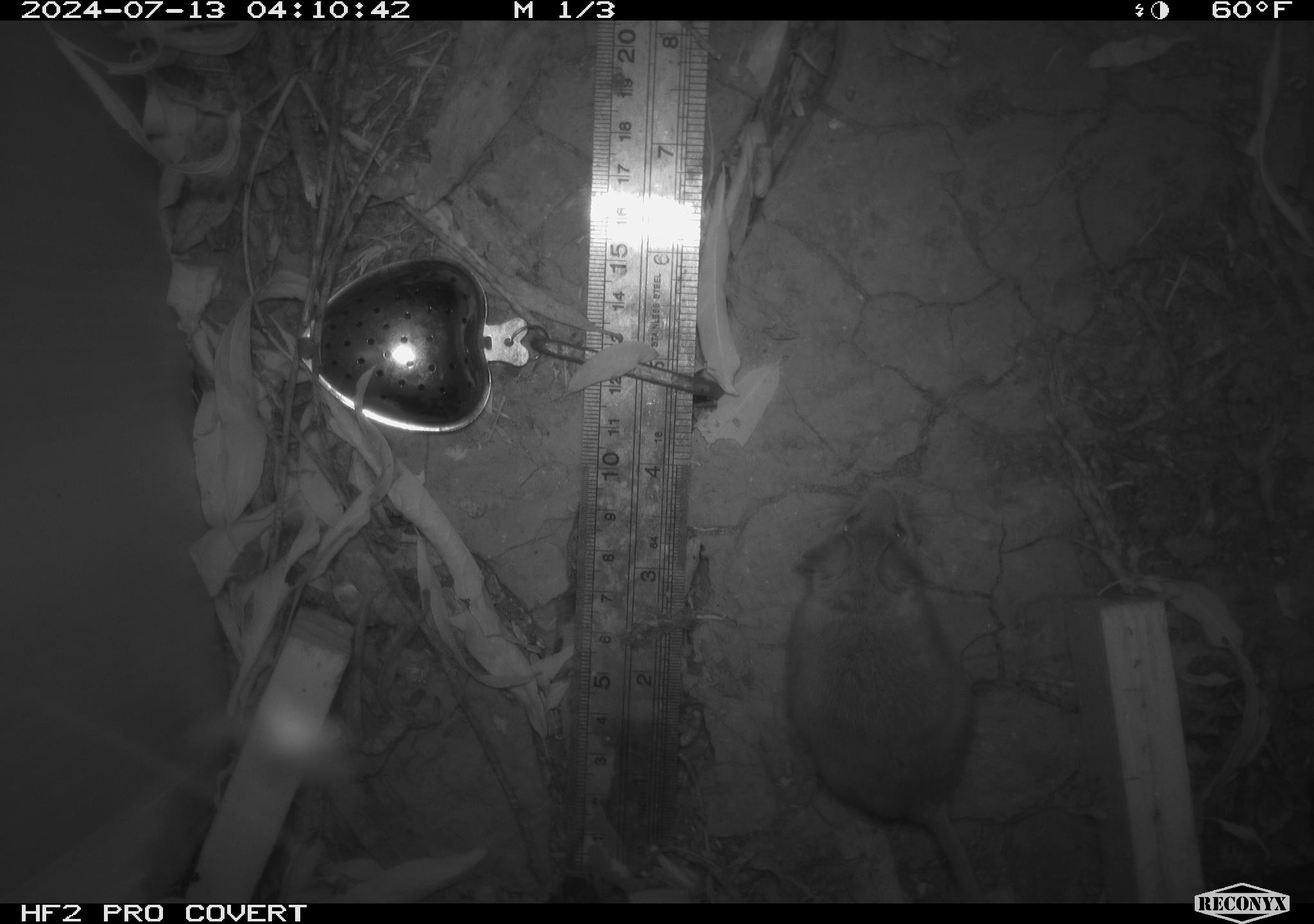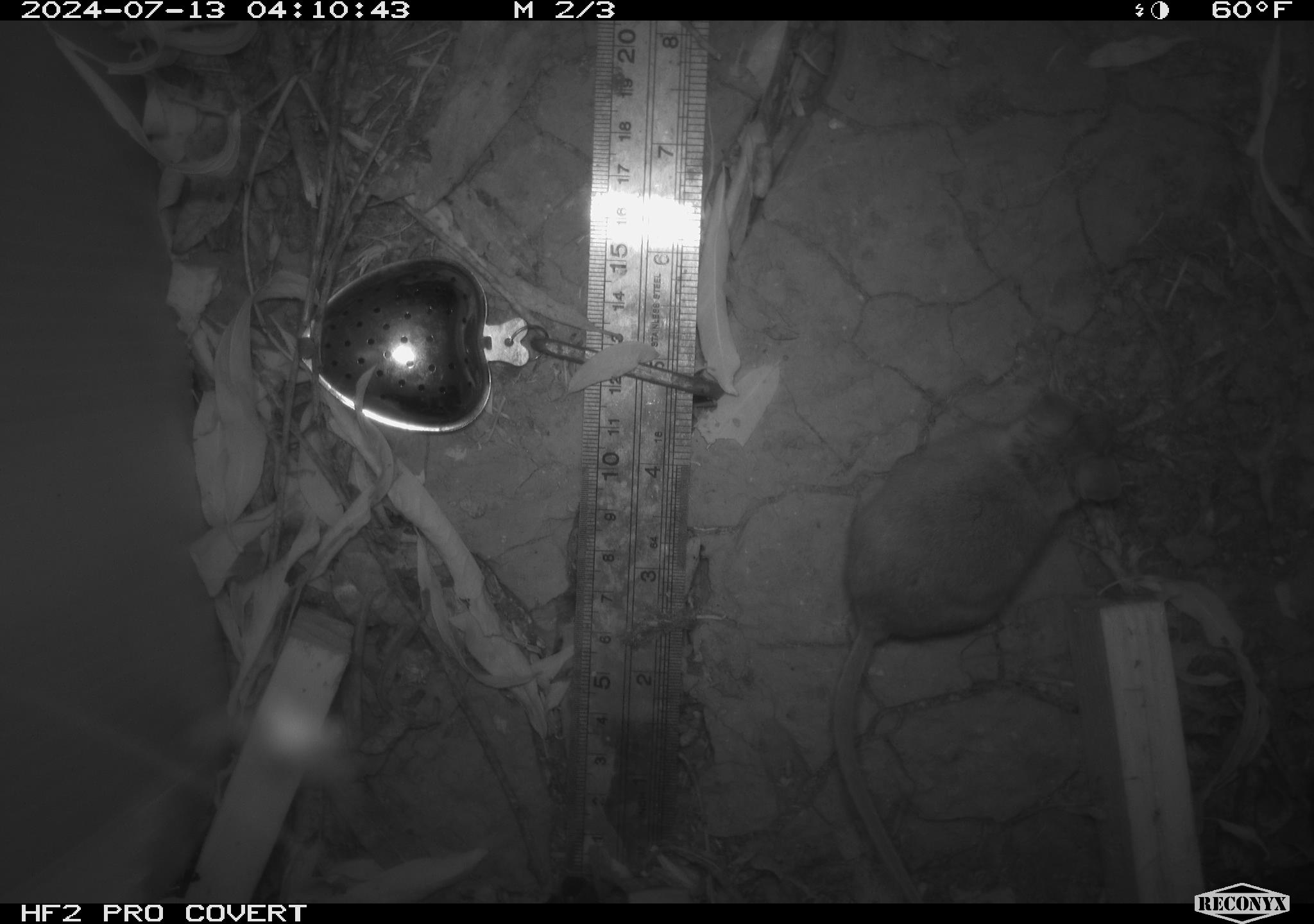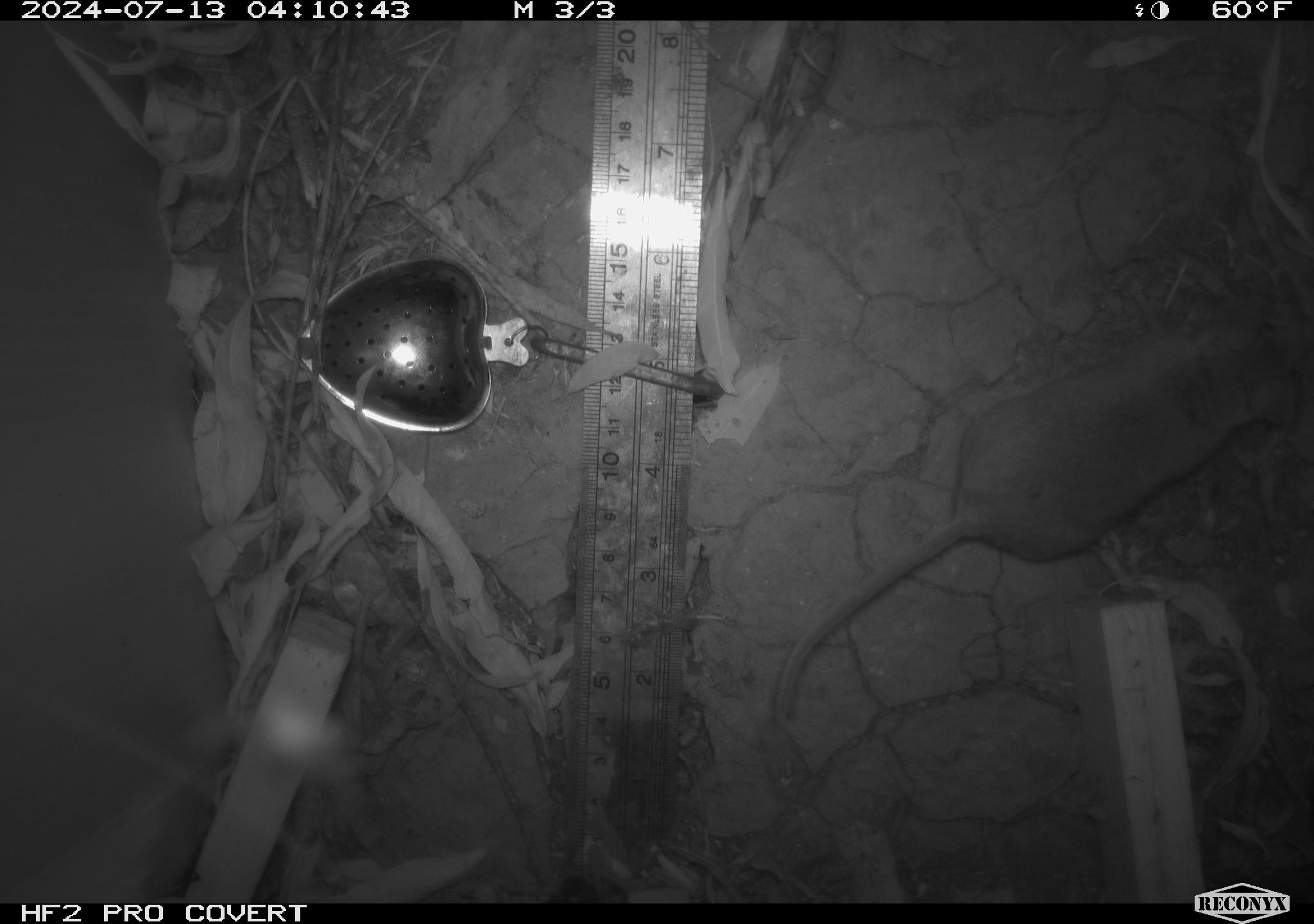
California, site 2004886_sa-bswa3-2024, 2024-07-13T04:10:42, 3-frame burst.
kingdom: Animalia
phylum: Chordata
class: Mammalia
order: Rodentia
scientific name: Rodentia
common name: mouse species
Mouse species (Rodentia).